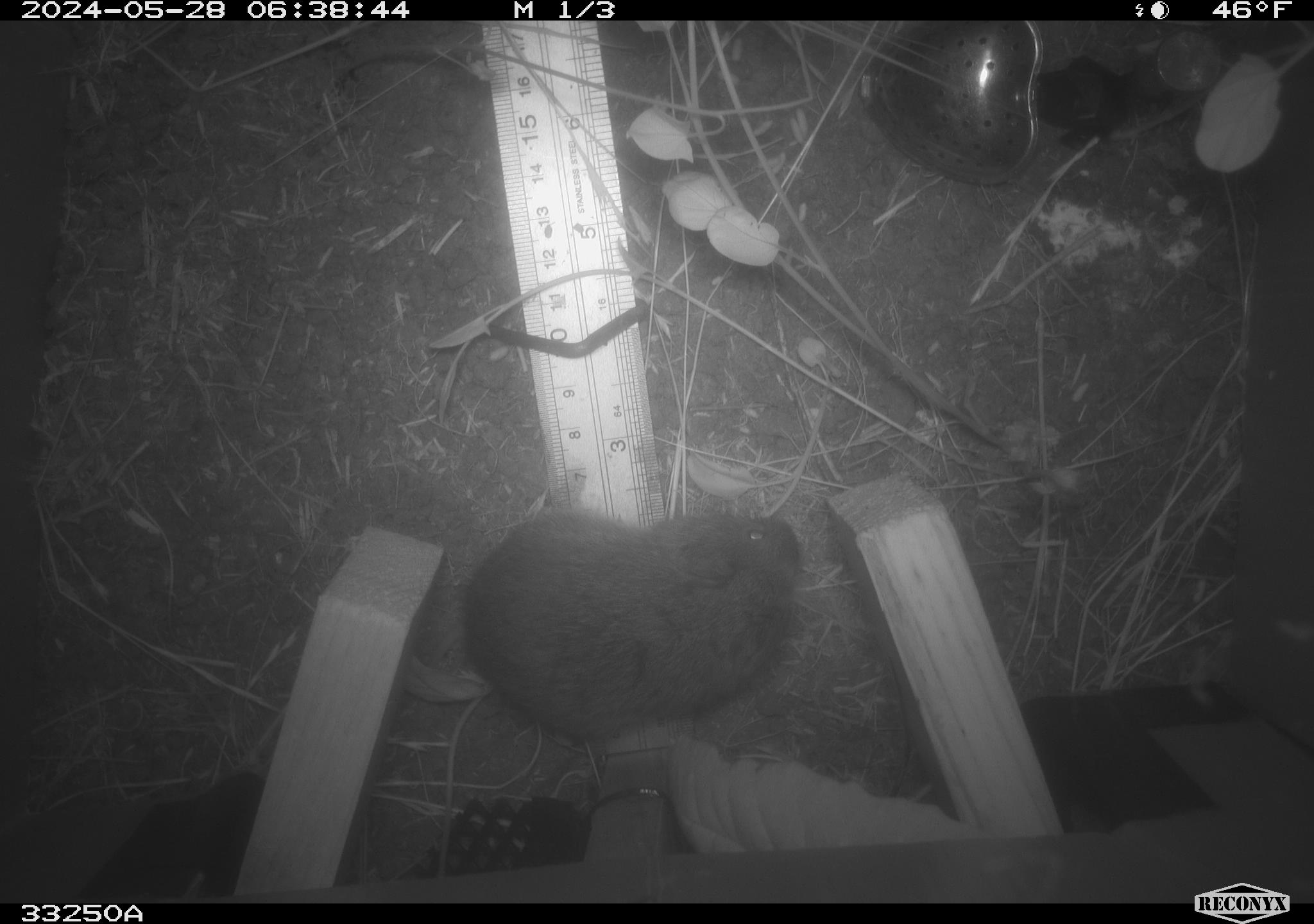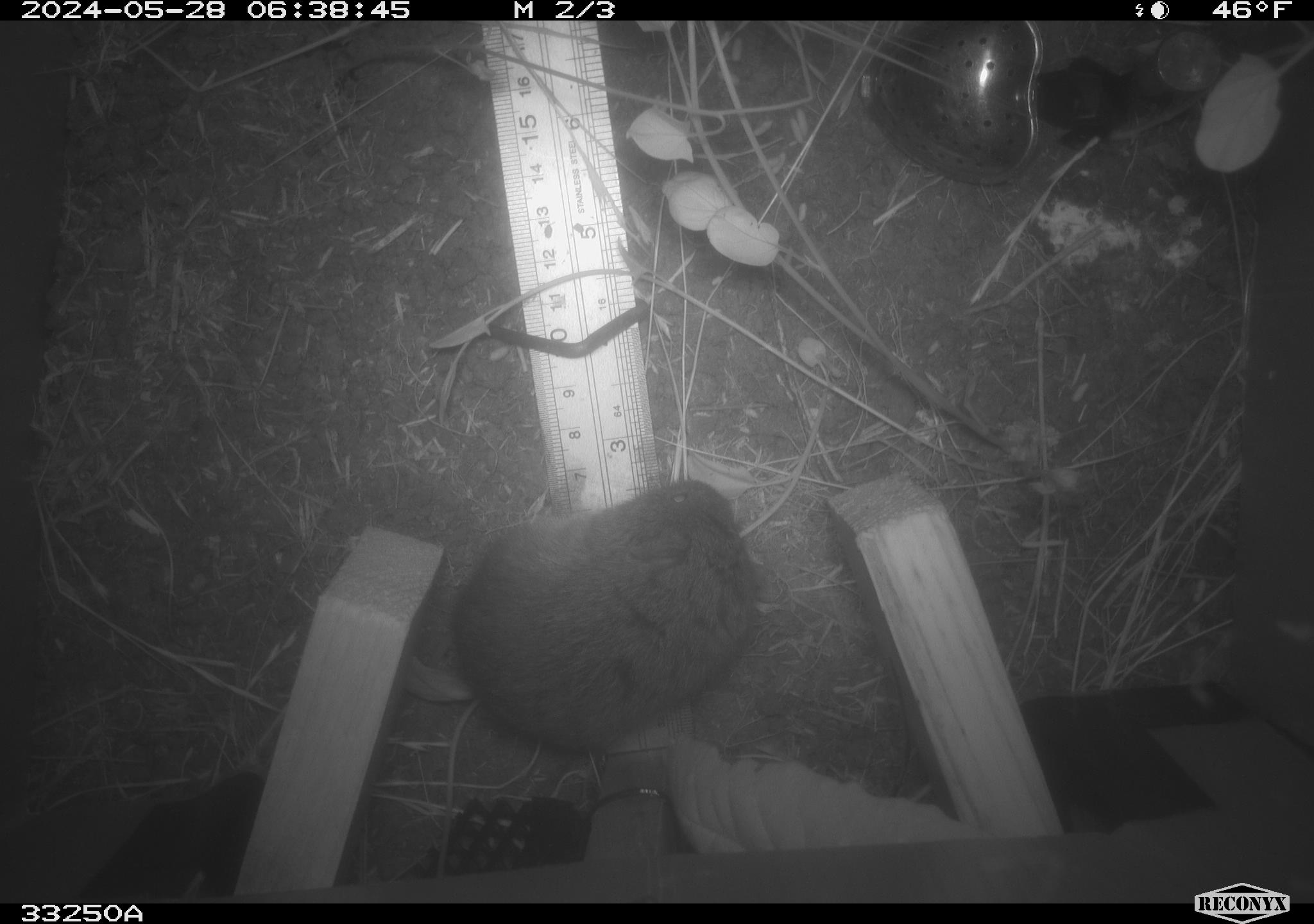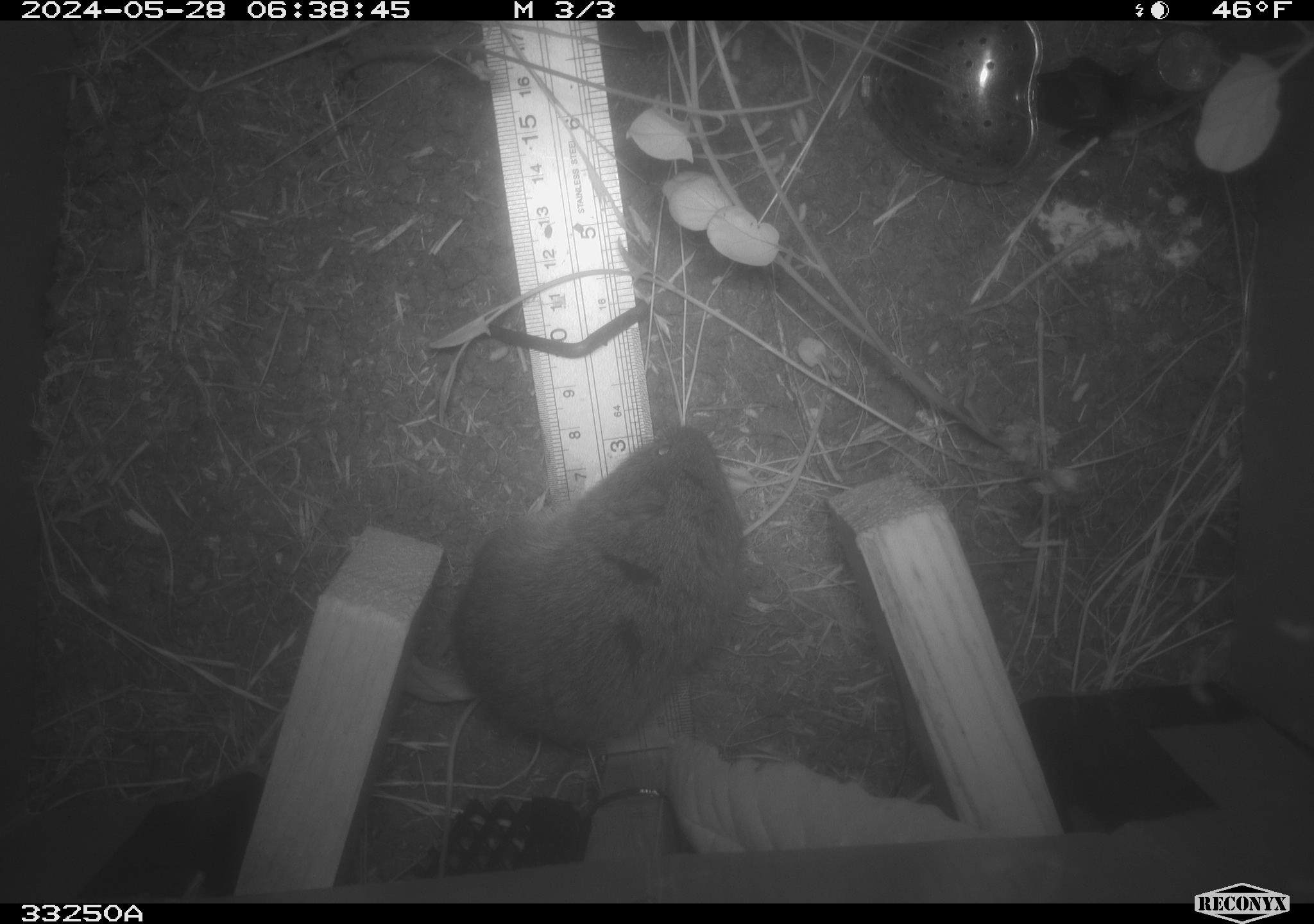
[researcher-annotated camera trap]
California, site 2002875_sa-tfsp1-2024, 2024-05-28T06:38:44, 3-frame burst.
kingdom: Animalia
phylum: Chordata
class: Mammalia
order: Rodentia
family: Cricetidae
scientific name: Arvicolinae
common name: voles, lemmings, and muskrats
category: arvicolinae subfamily